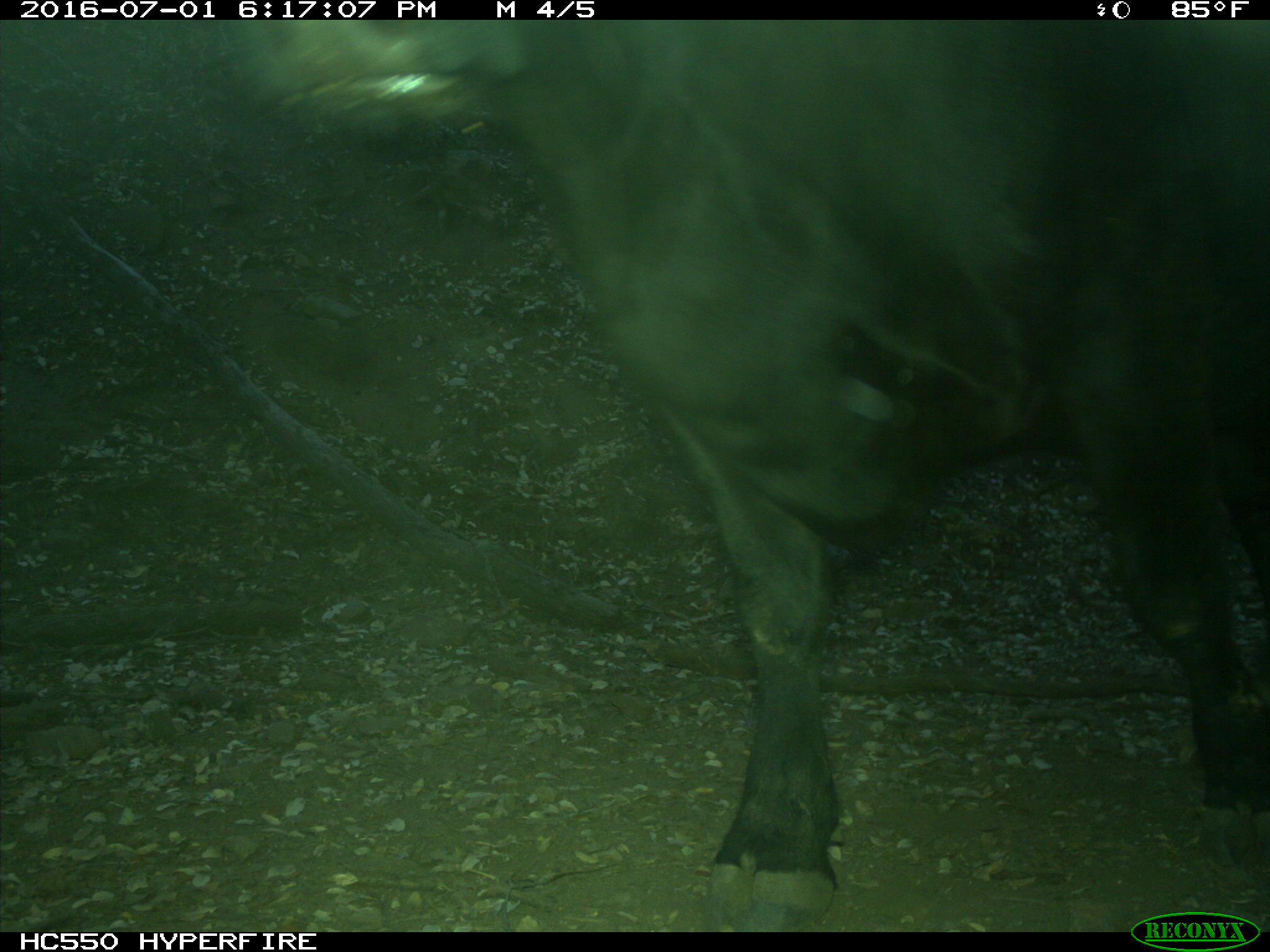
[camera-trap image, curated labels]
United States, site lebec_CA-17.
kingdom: Animalia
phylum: Chordata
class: Mammalia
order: Artiodactyla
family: Bovidae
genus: Bos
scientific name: Bos taurus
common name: domestic cow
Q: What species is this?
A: Bos taurus (domestic cow).